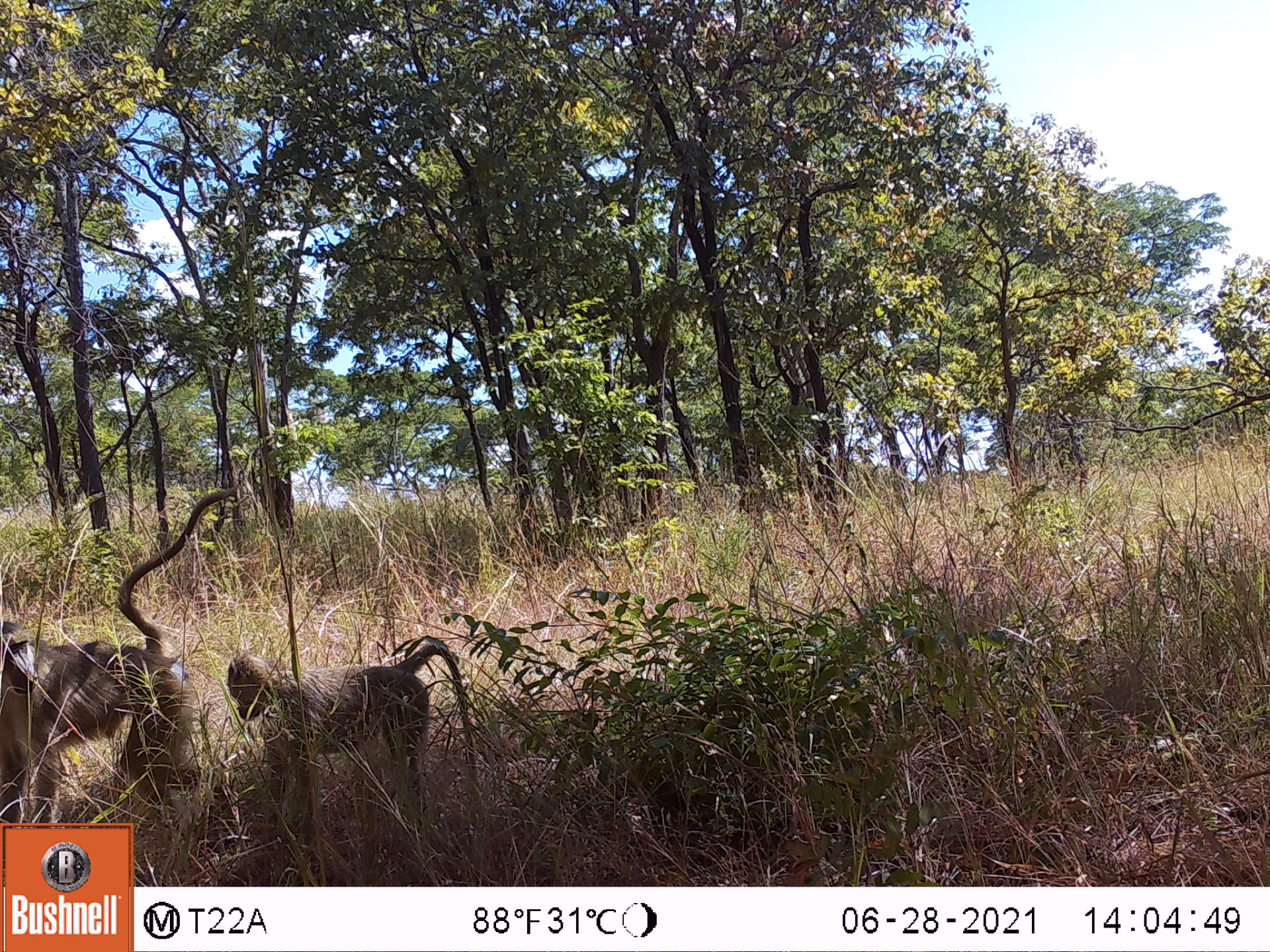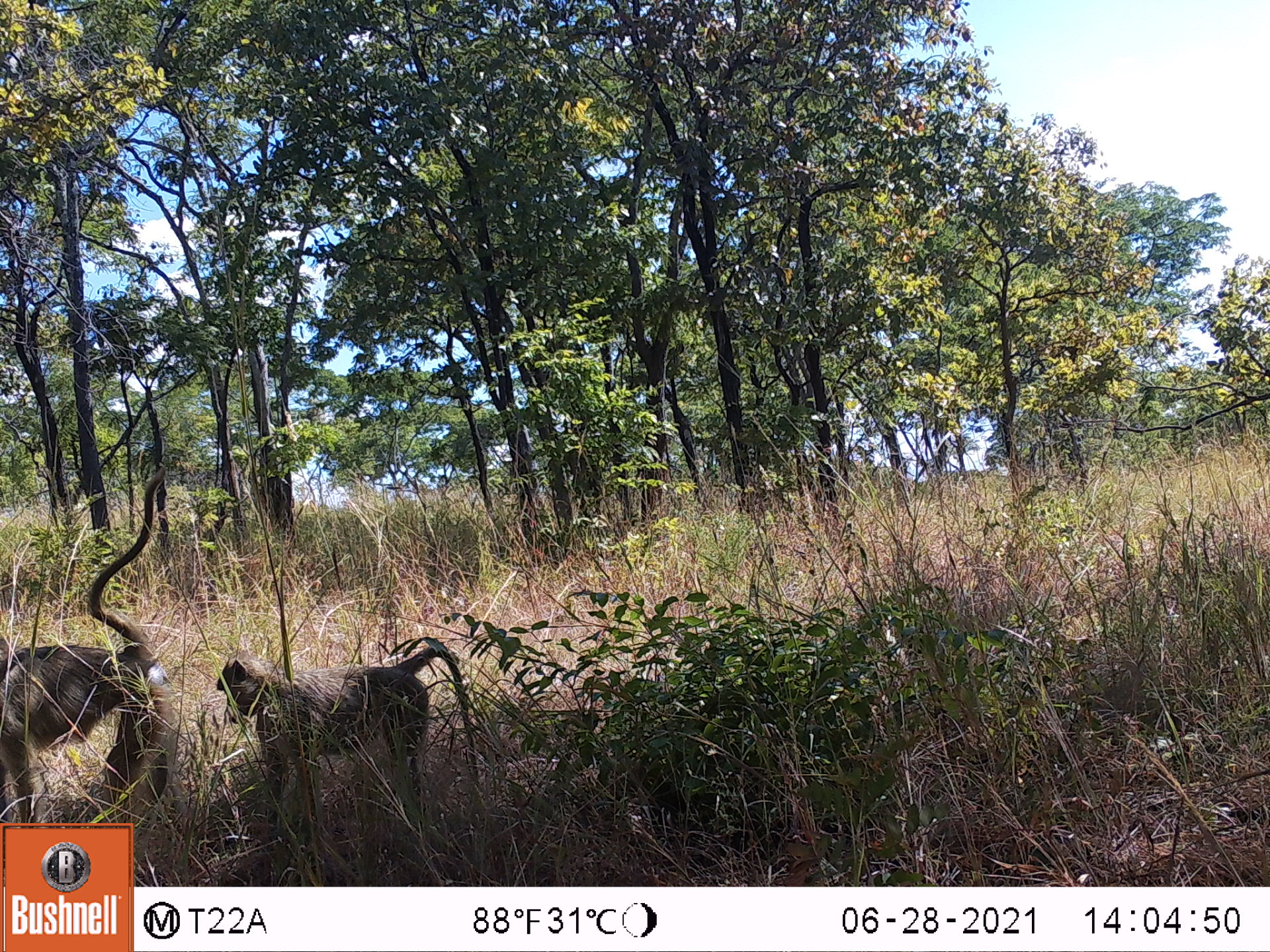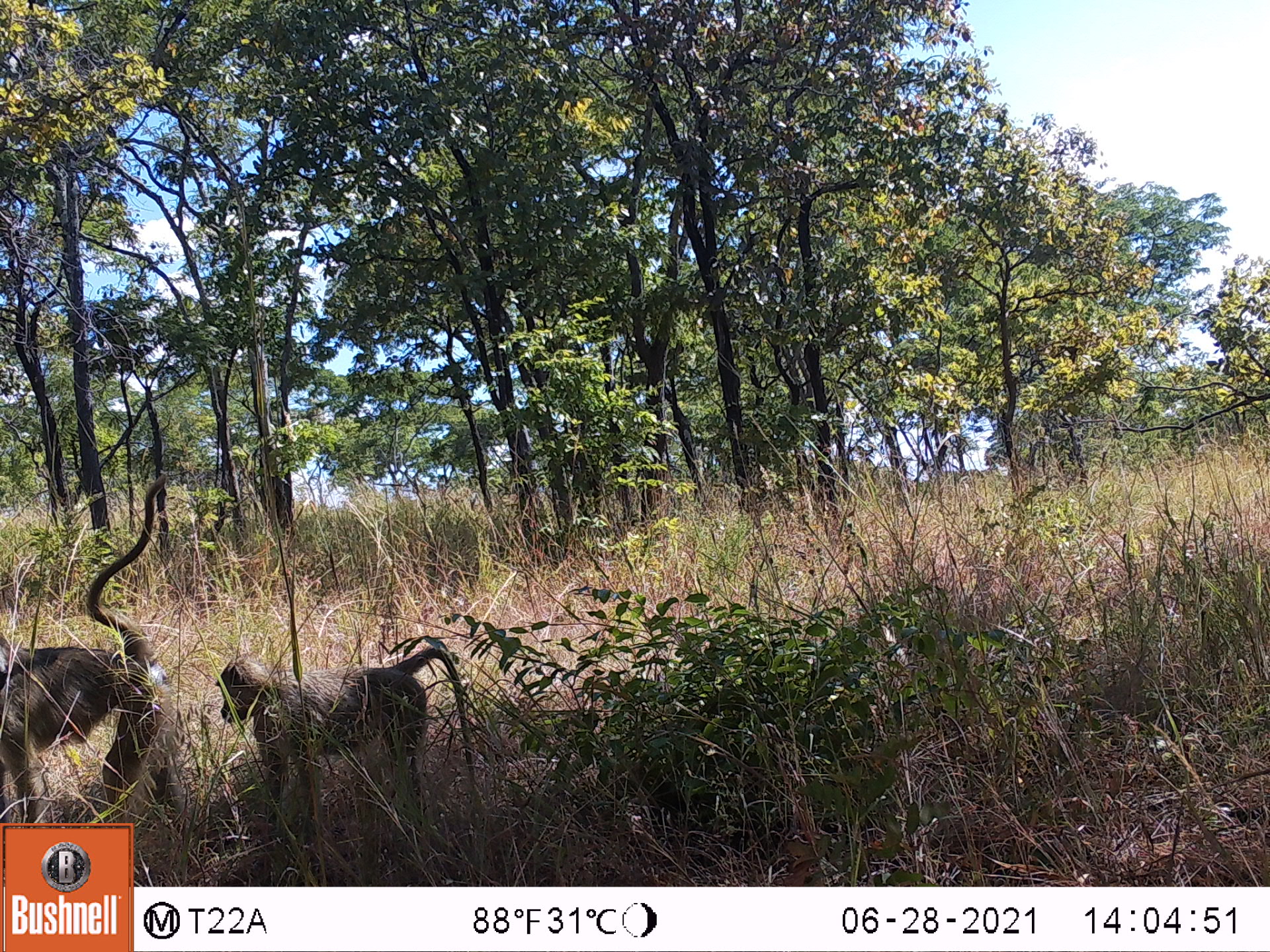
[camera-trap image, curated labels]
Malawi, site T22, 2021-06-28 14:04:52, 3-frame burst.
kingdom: Animalia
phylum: Chordata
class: Mammalia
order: Primates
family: Cercopithecidae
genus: Papio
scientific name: Papio cynocephalus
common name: yellow baboon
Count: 2.